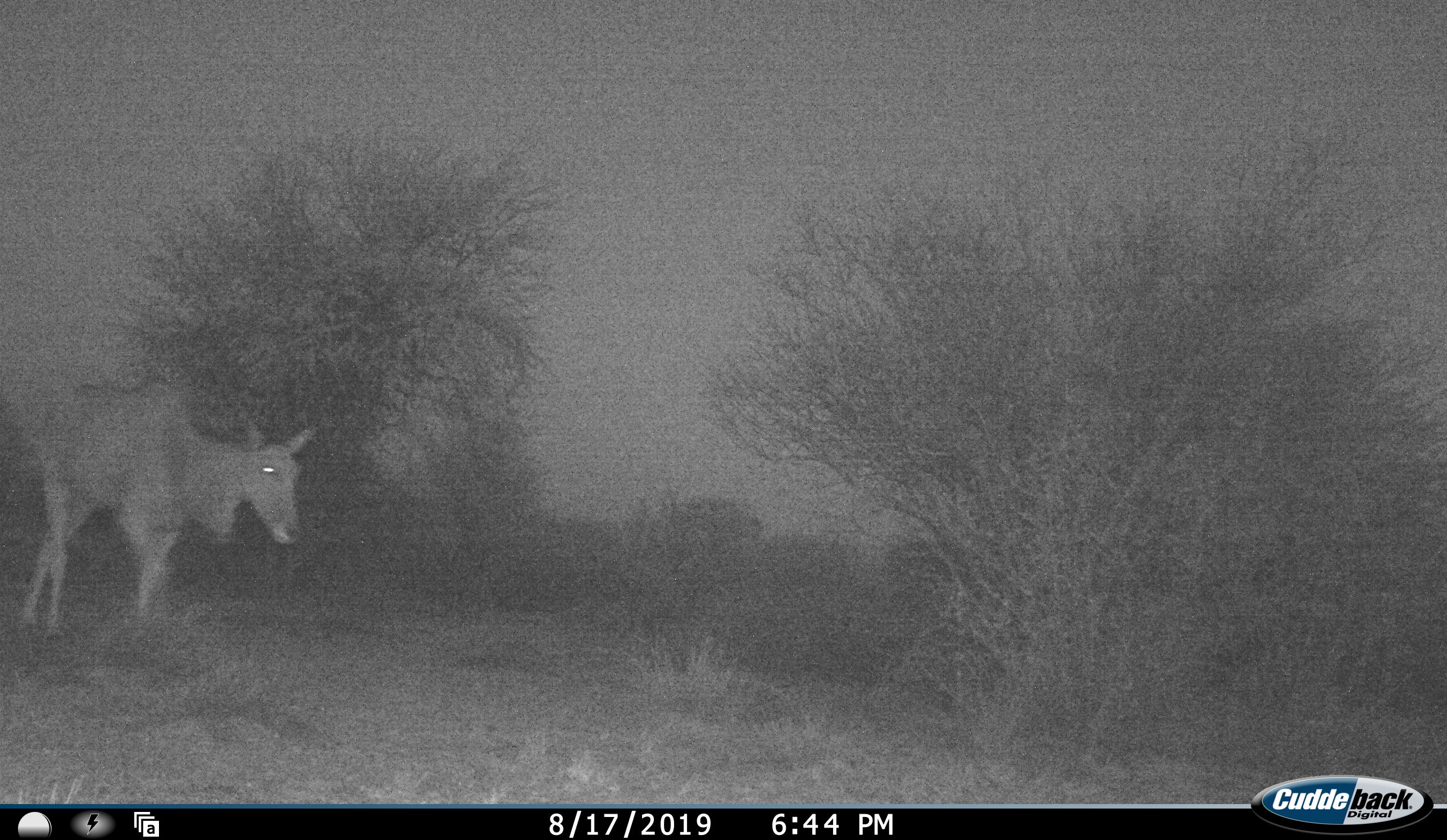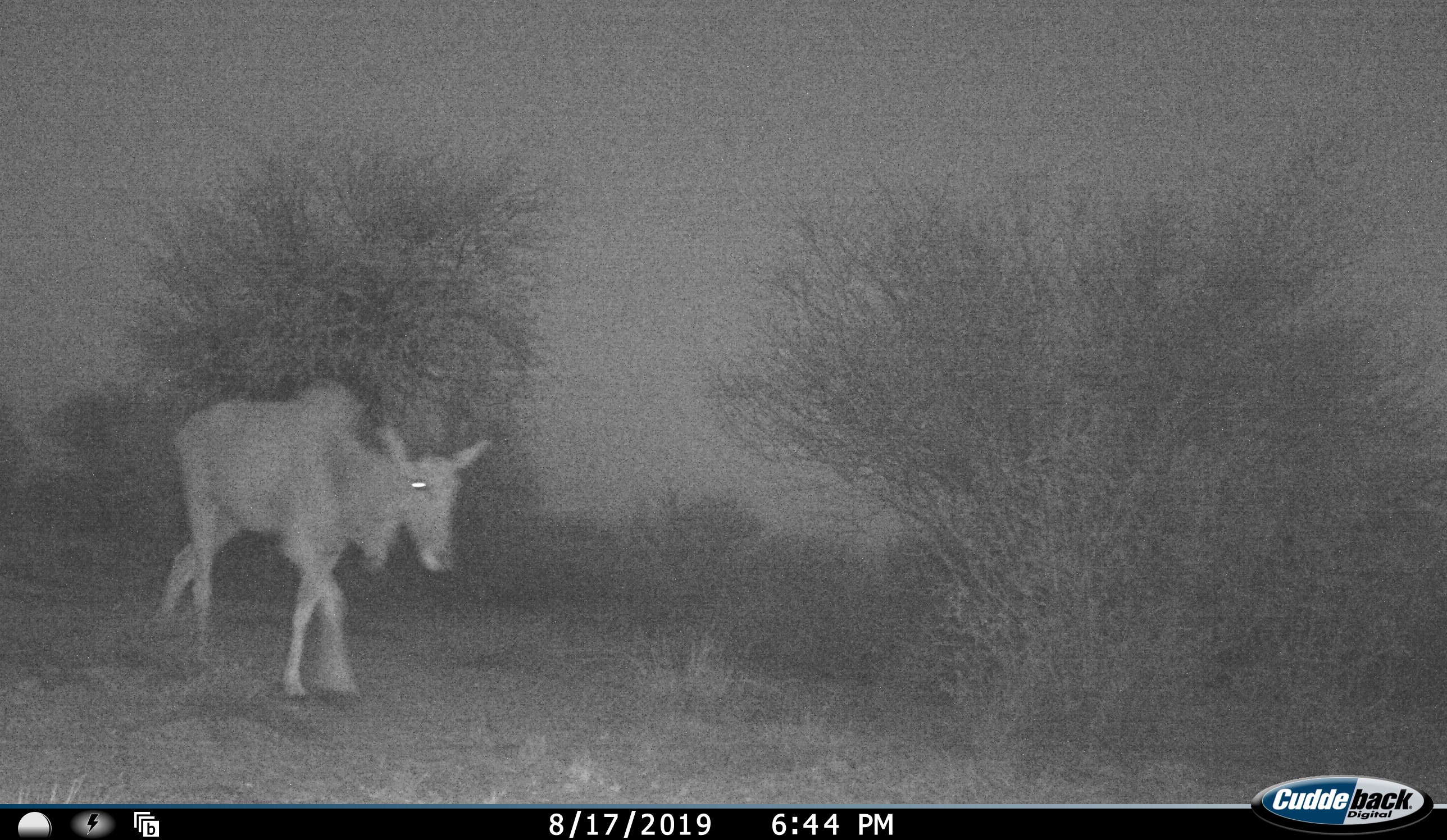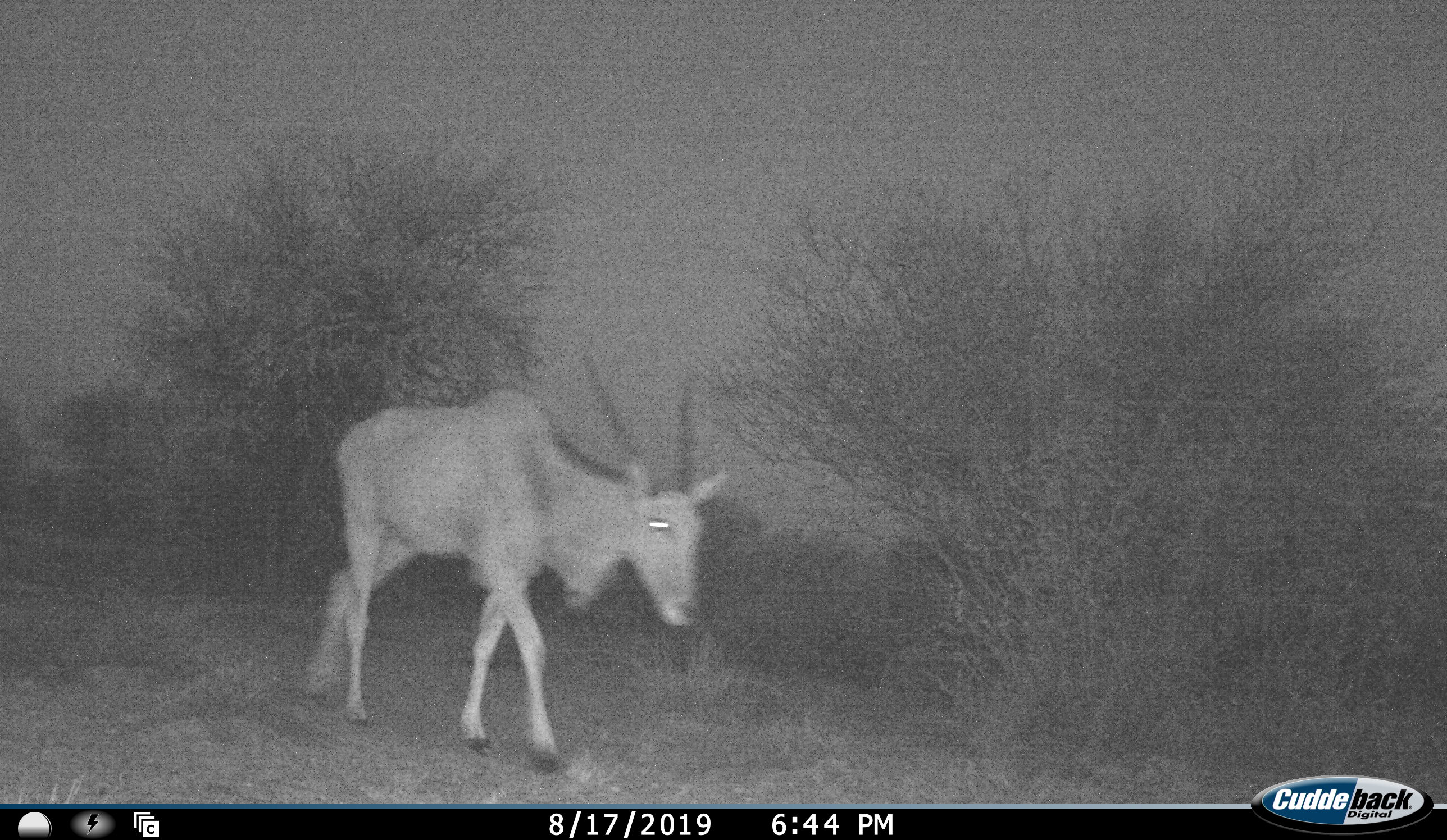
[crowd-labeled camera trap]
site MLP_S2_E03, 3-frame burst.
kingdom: Animalia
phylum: Chordata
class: Mammalia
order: Artiodactyla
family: Bovidae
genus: Tragelaphus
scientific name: Tragelaphus oryx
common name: eland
Eland (Tragelaphus oryx), count 1. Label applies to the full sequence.